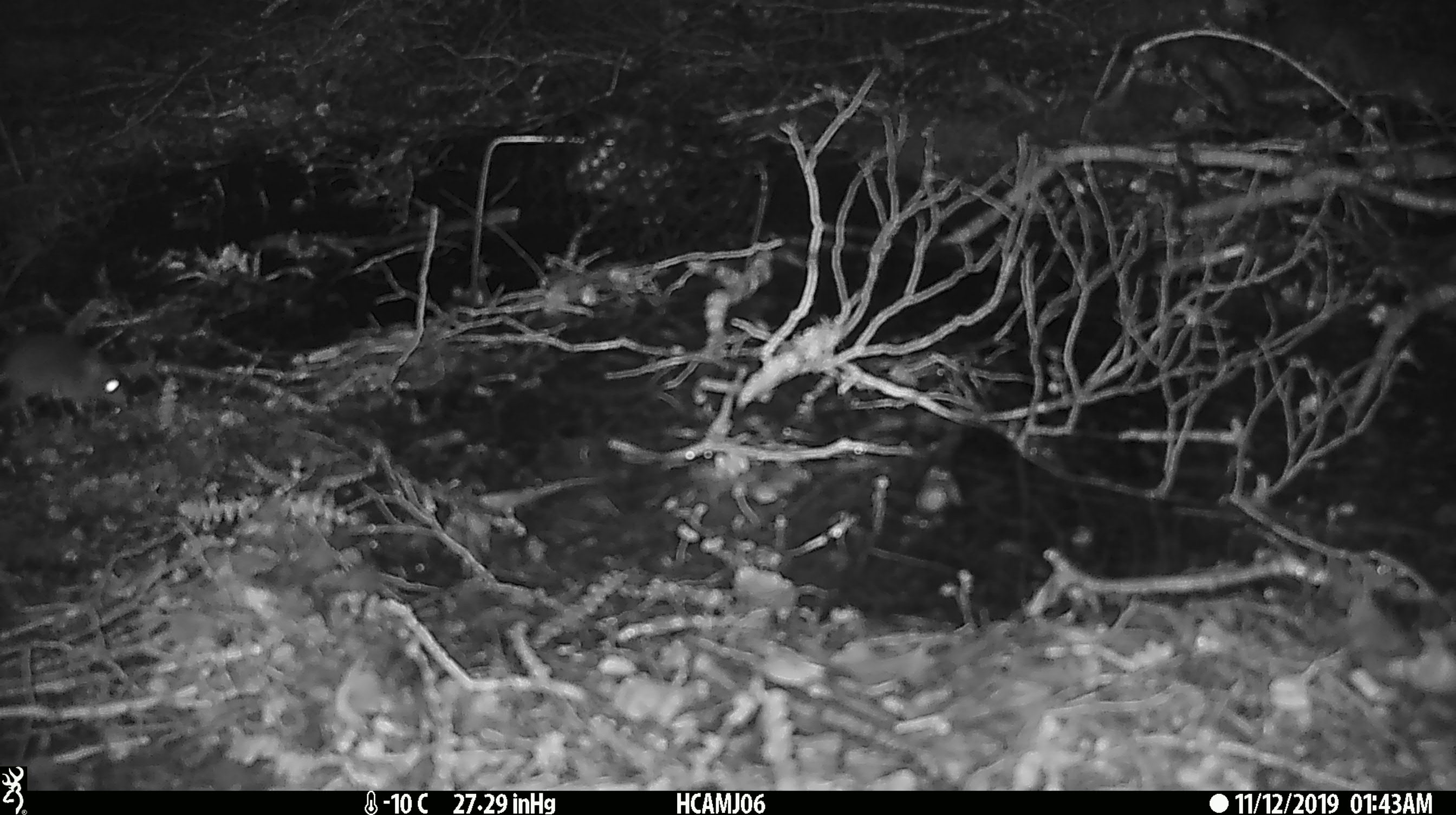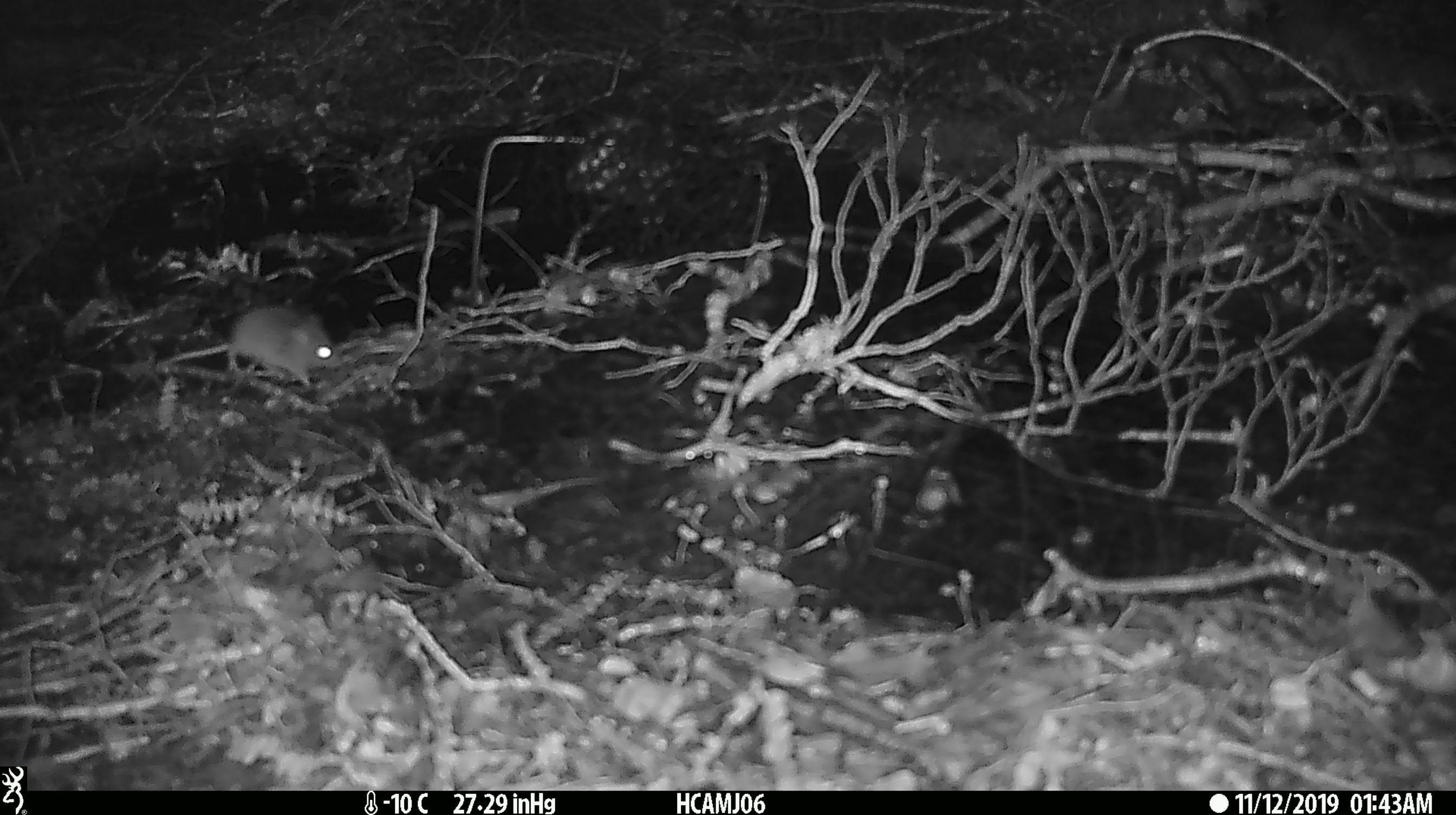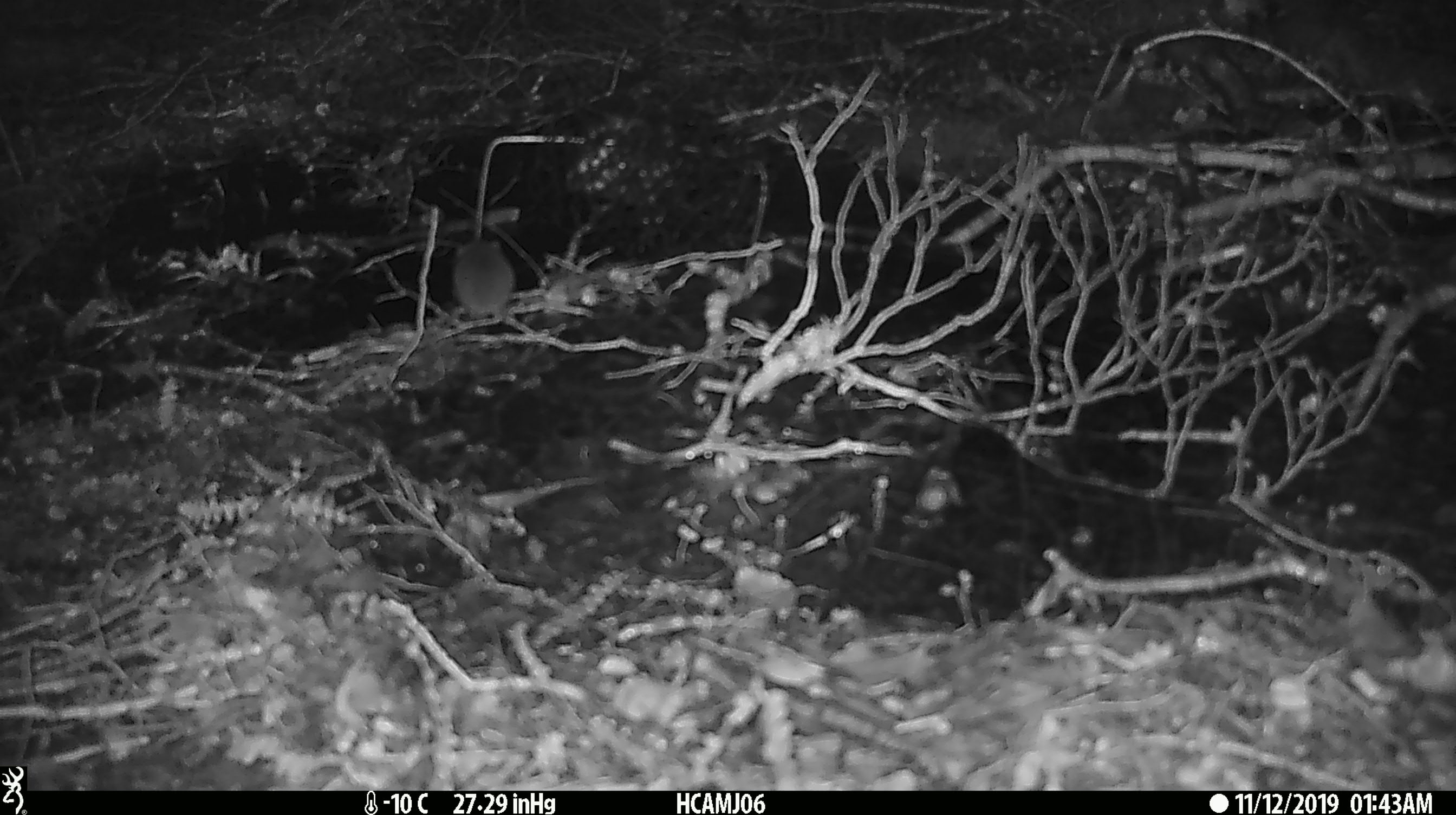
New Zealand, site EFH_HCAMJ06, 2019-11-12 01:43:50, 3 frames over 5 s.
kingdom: Animalia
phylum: Chordata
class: Mammalia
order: Rodentia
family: Muridae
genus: Mus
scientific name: Mus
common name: mouse